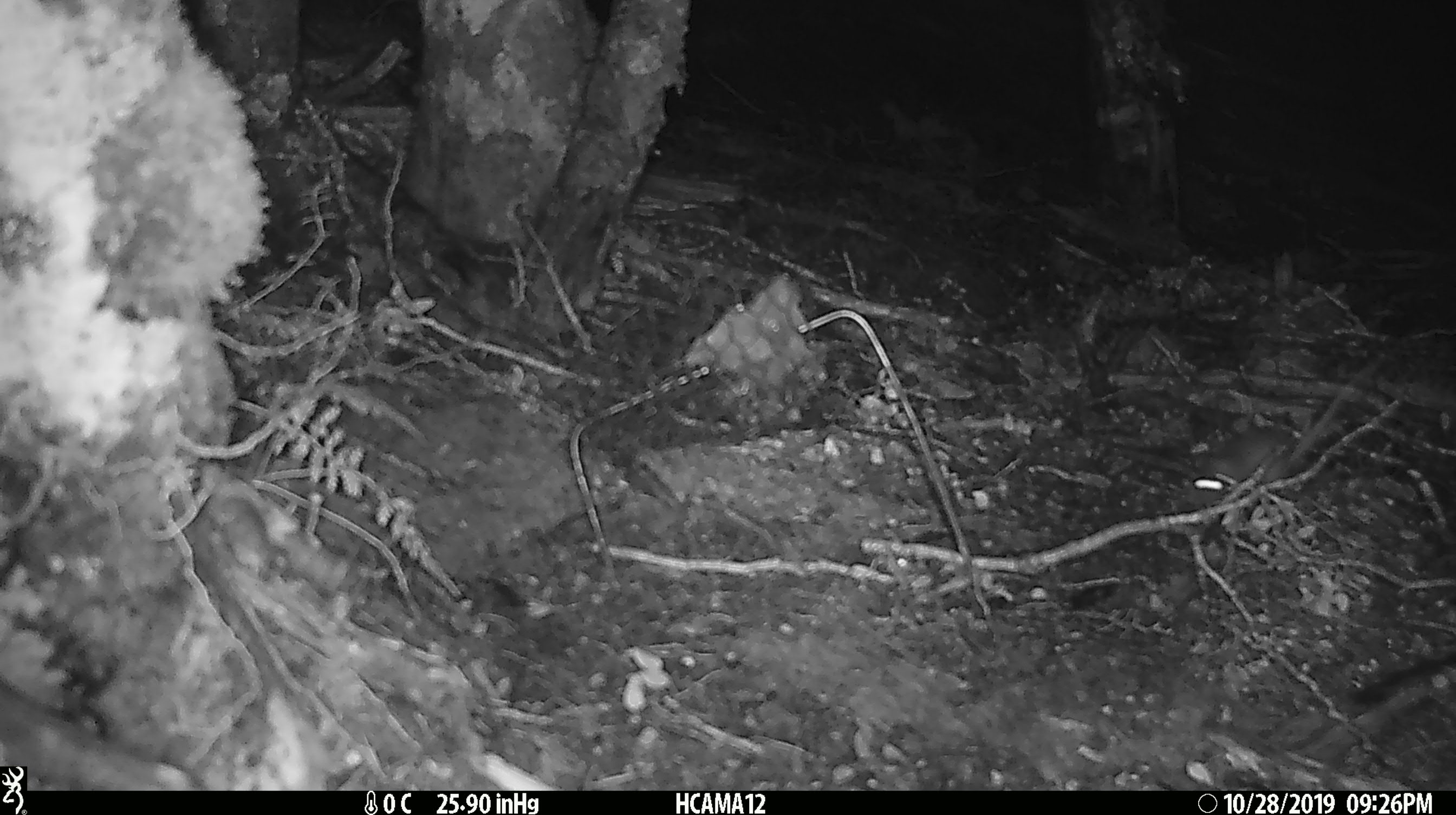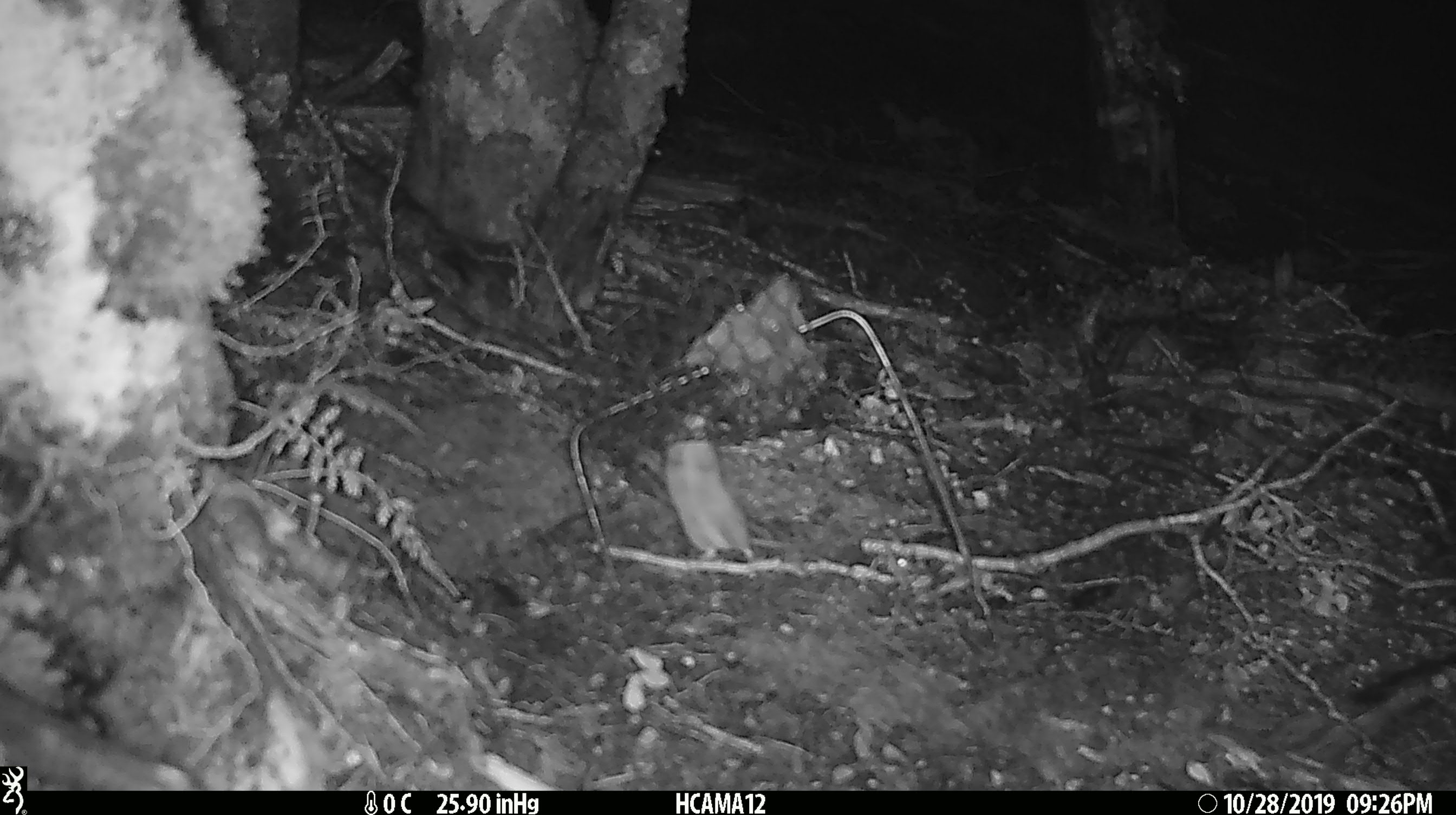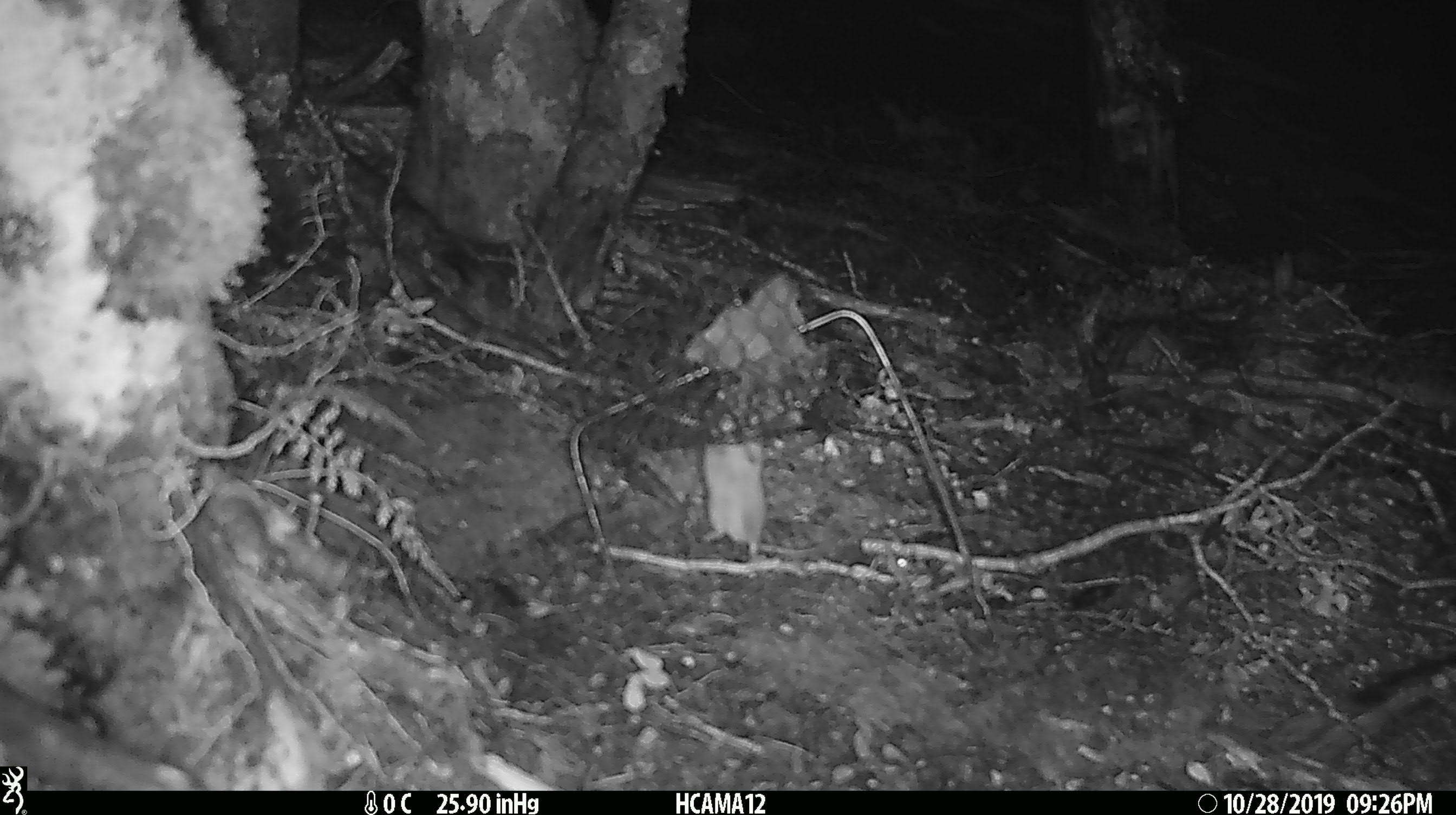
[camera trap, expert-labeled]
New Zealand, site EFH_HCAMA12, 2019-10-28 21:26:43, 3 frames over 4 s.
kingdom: Animalia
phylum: Chordata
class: Mammalia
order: Rodentia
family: Muridae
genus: Mus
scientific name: Mus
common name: mouse